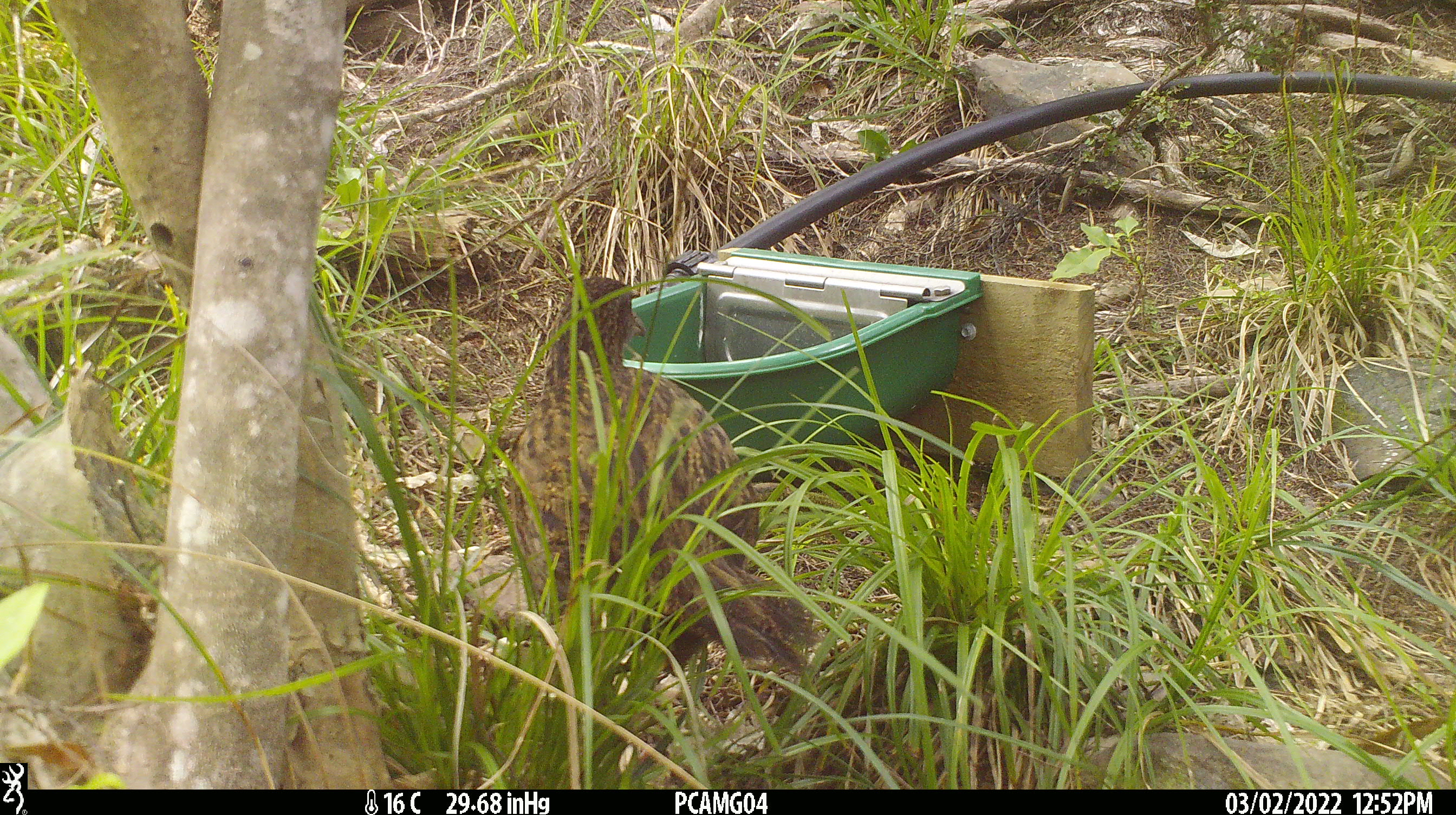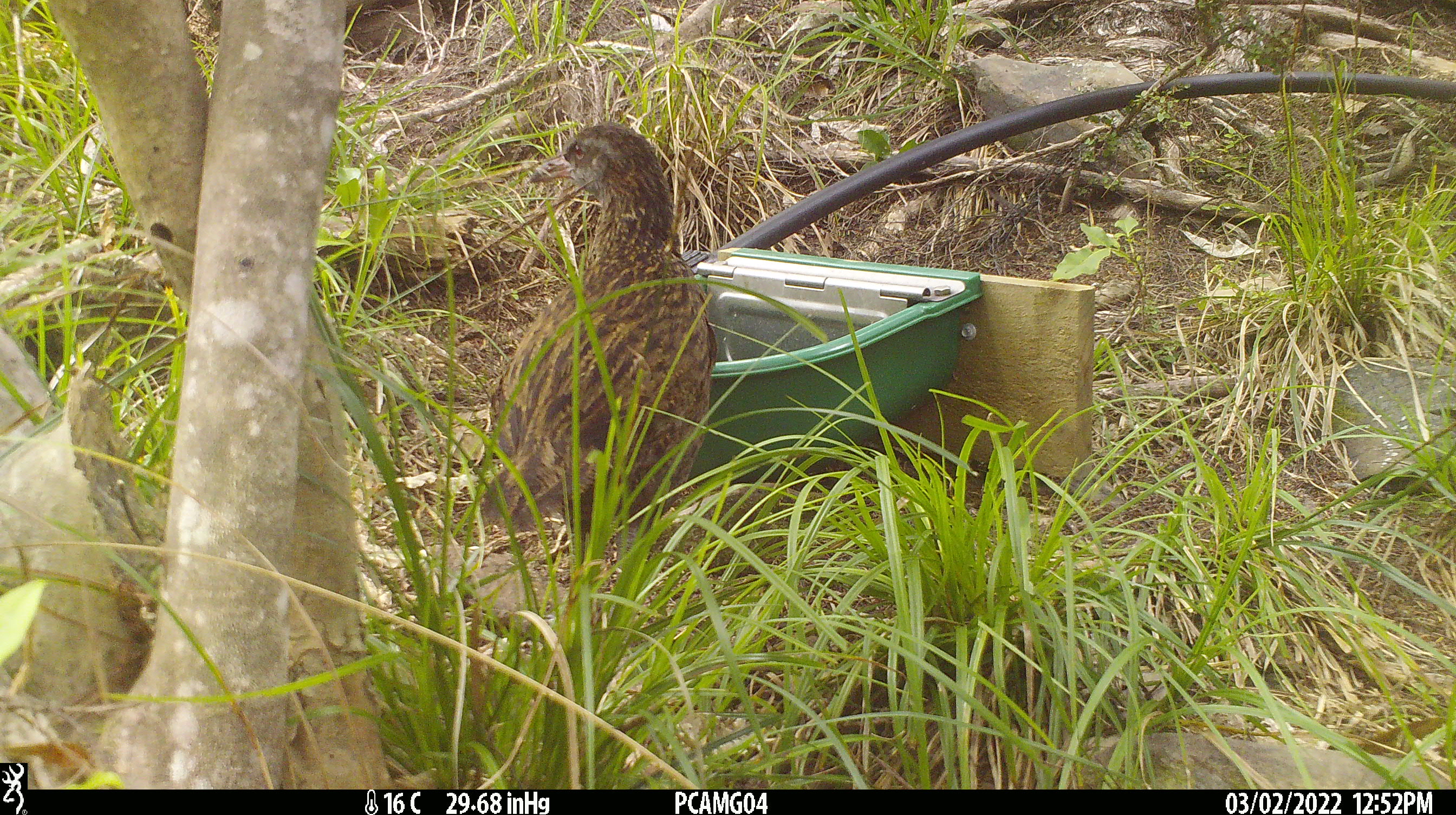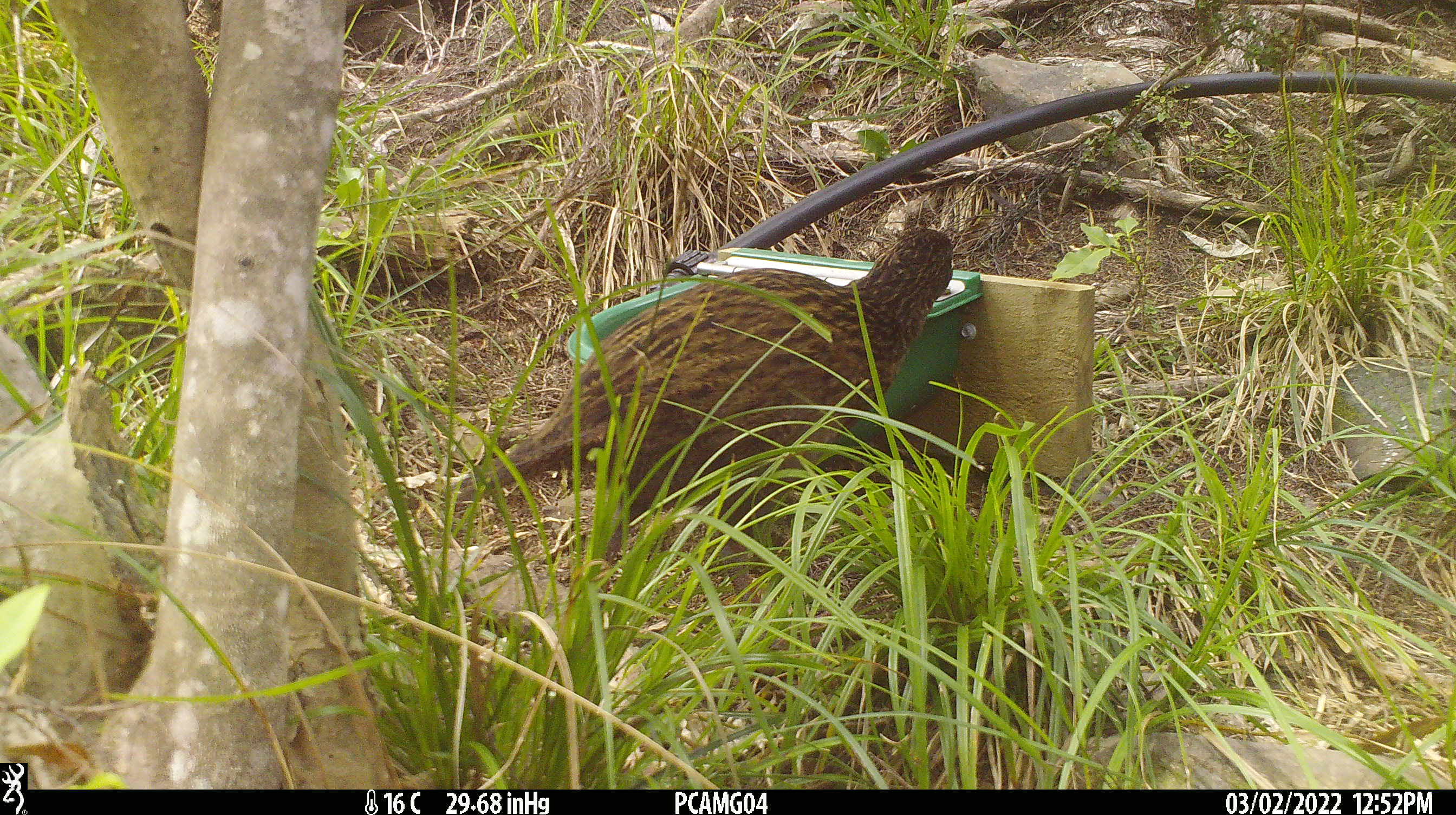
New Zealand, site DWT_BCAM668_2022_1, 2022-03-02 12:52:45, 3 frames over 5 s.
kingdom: Animalia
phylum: Chordata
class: Aves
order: Gruiformes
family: Rallidae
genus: Gallirallus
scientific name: Gallirallus australis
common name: weka